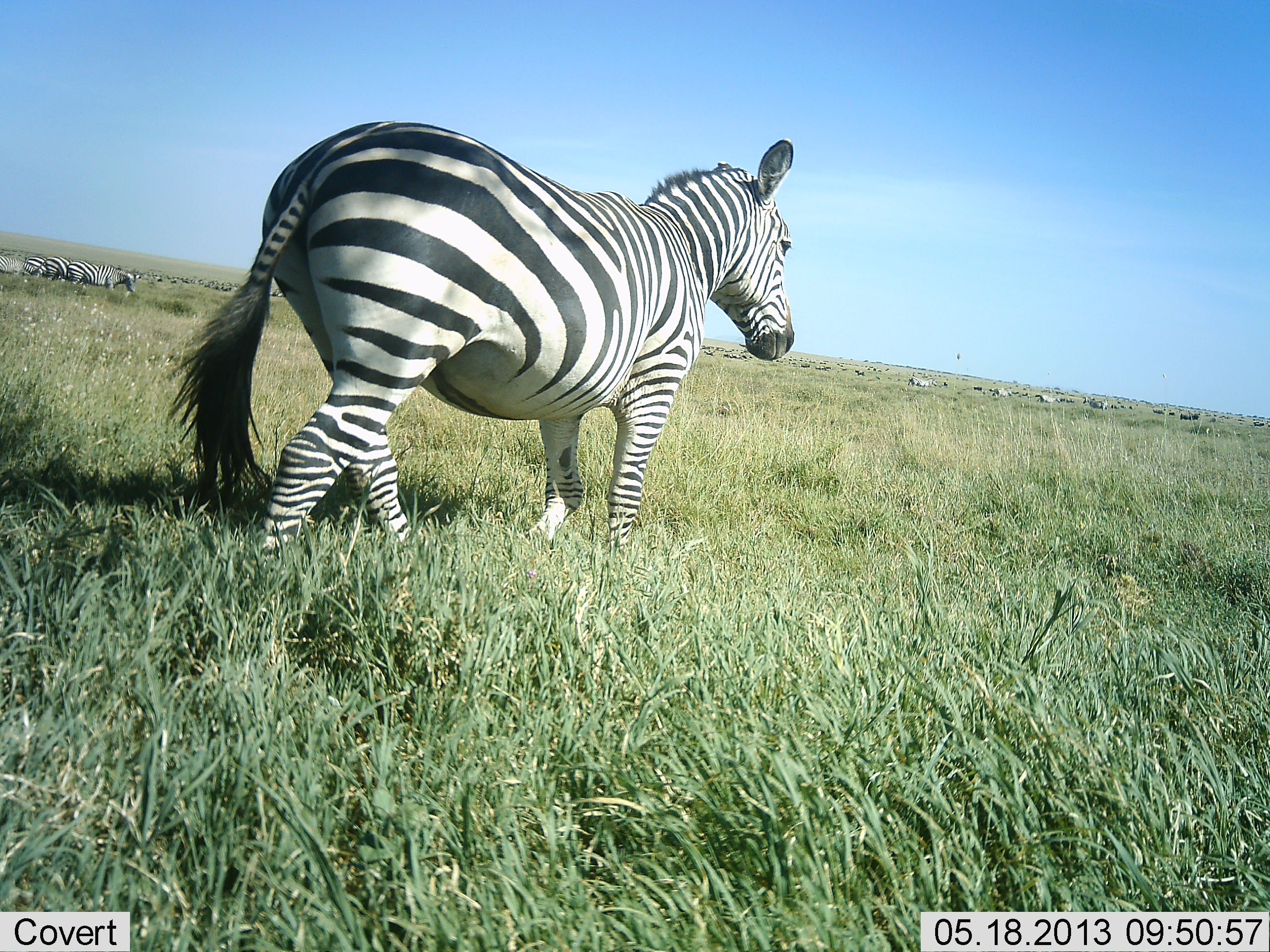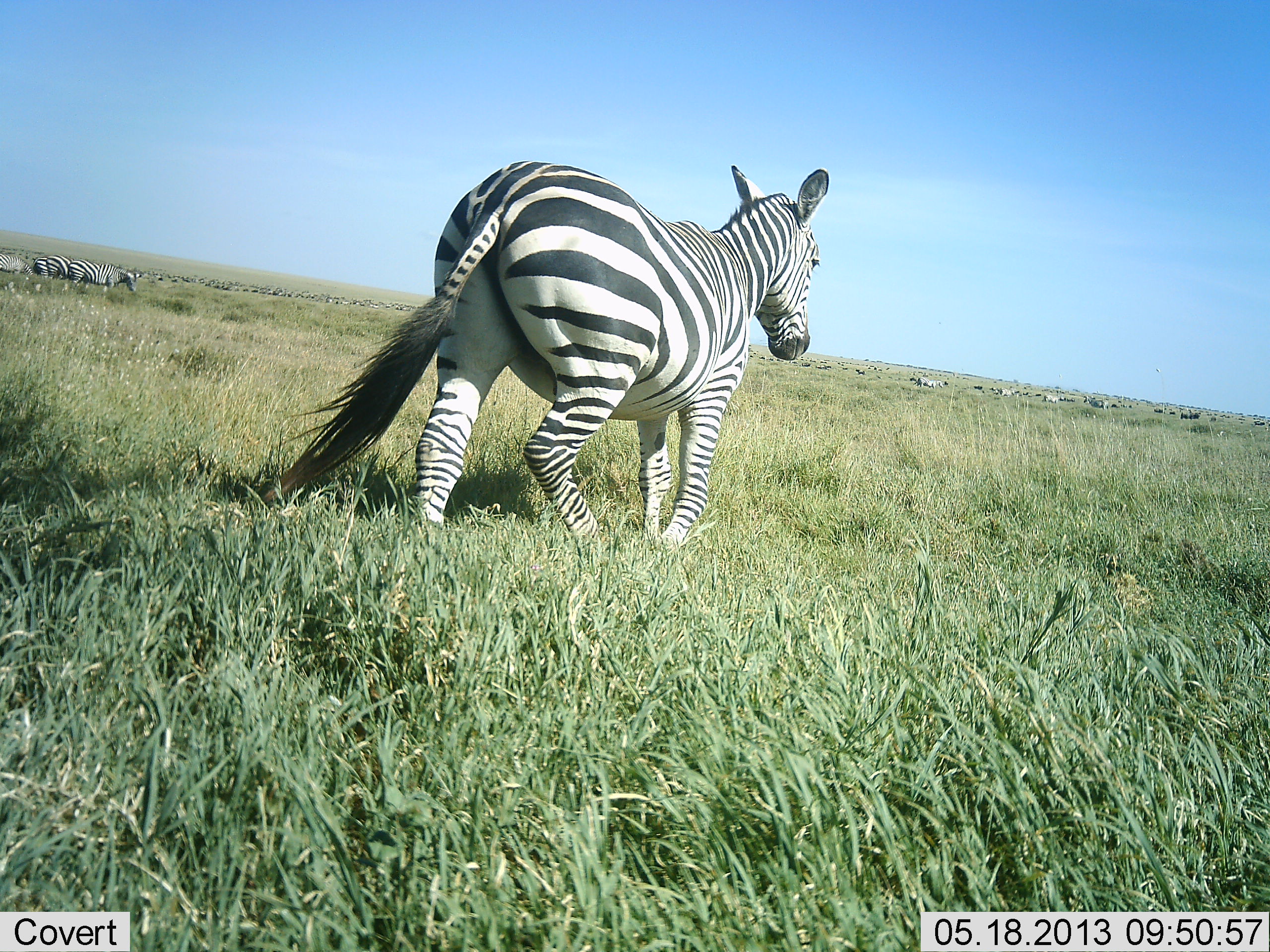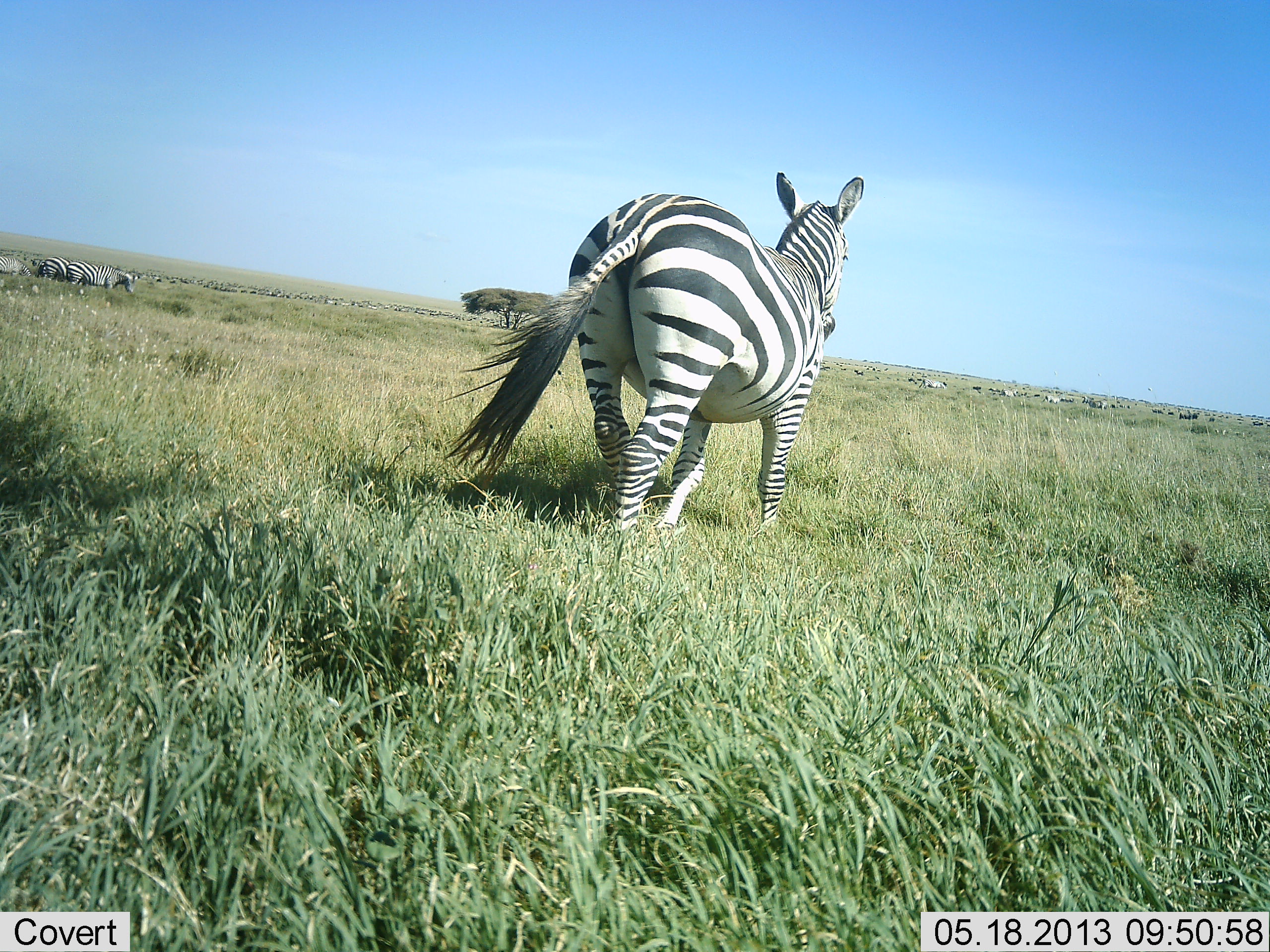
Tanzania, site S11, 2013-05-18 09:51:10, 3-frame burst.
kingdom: Animalia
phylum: Chordata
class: Mammalia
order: Perissodactyla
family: Equidae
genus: Equus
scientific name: Equus quagga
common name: plains zebra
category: zebra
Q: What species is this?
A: Zebra (plains zebra) (Equus quagga).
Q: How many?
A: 7.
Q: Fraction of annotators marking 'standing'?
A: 36%.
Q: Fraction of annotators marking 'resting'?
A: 0%.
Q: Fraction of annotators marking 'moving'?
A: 91%.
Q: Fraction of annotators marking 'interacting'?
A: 0%.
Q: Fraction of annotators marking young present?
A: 0%.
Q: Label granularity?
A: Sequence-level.